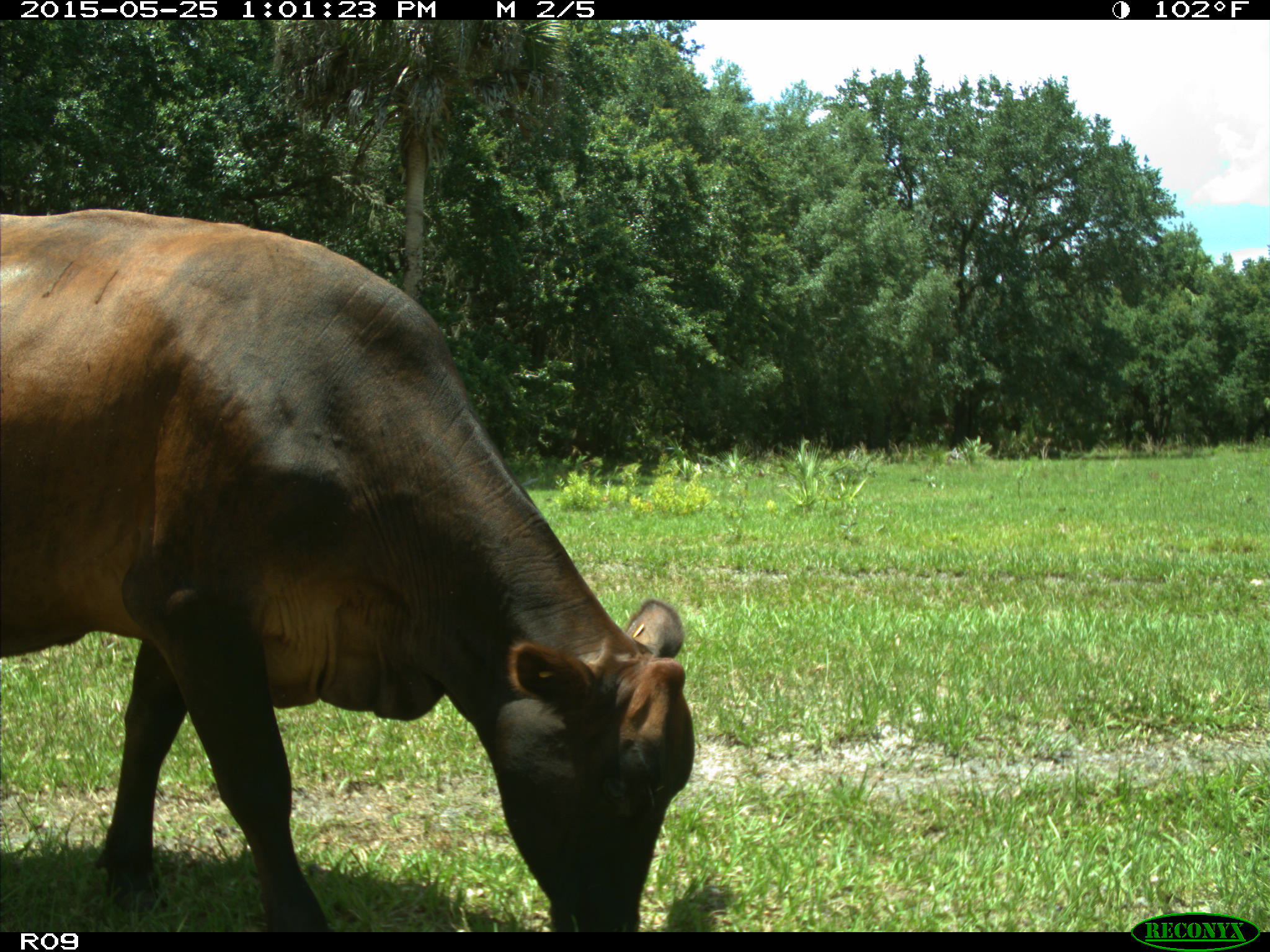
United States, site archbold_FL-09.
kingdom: Animalia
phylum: Chordata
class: Mammalia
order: Artiodactyla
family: Bovidae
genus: Bos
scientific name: Bos taurus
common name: domestic cow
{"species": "Bos taurus (domestic cow)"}